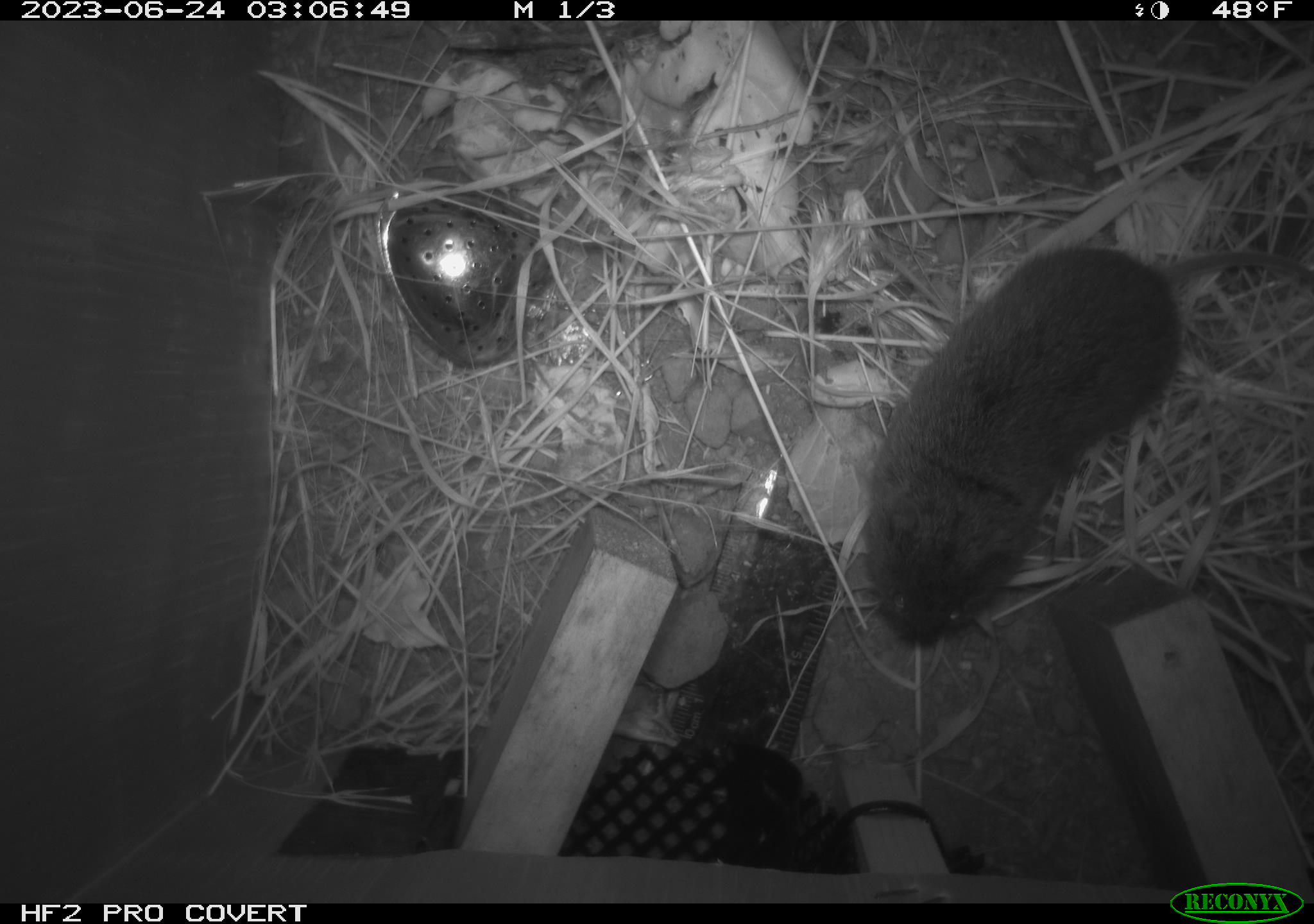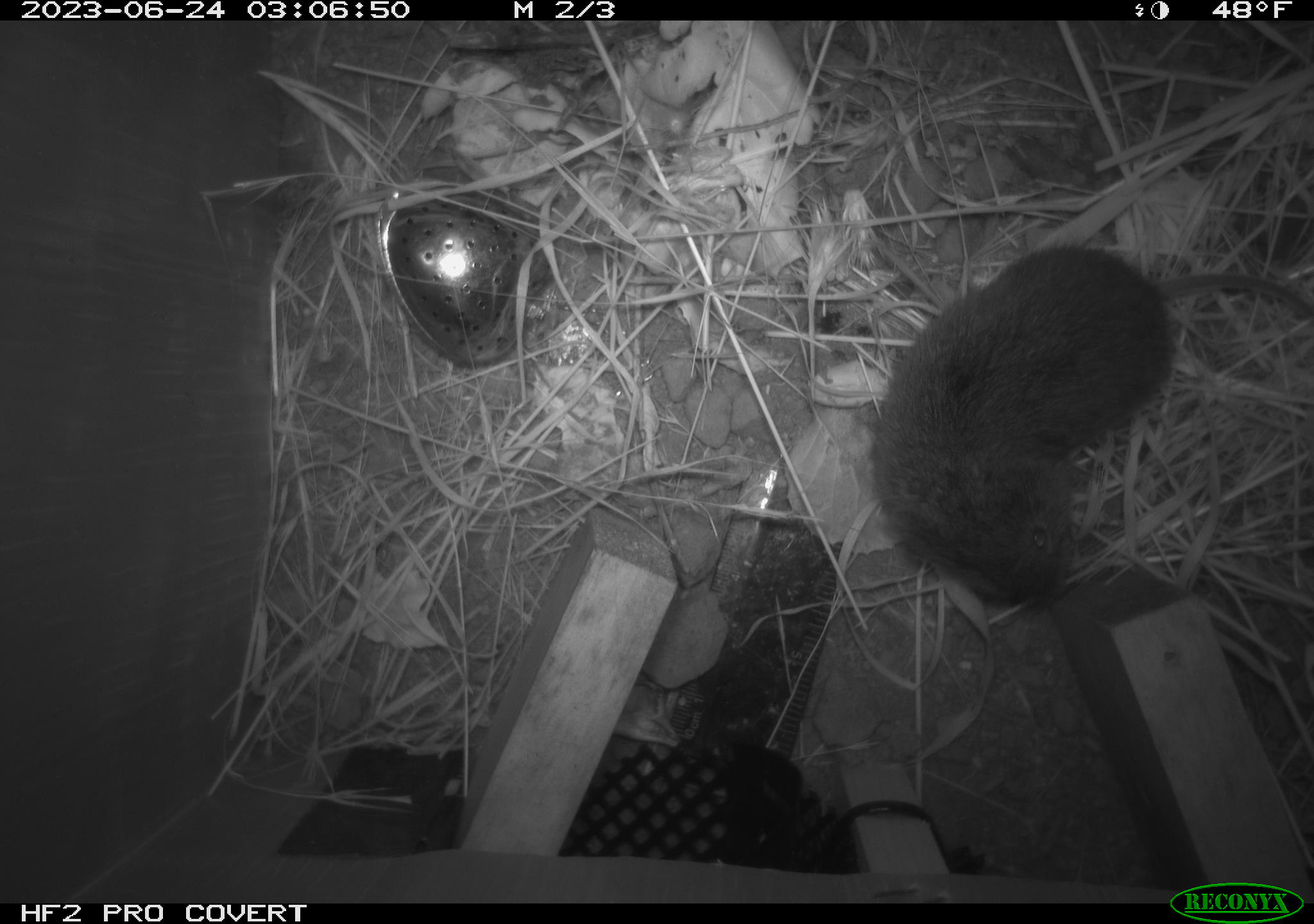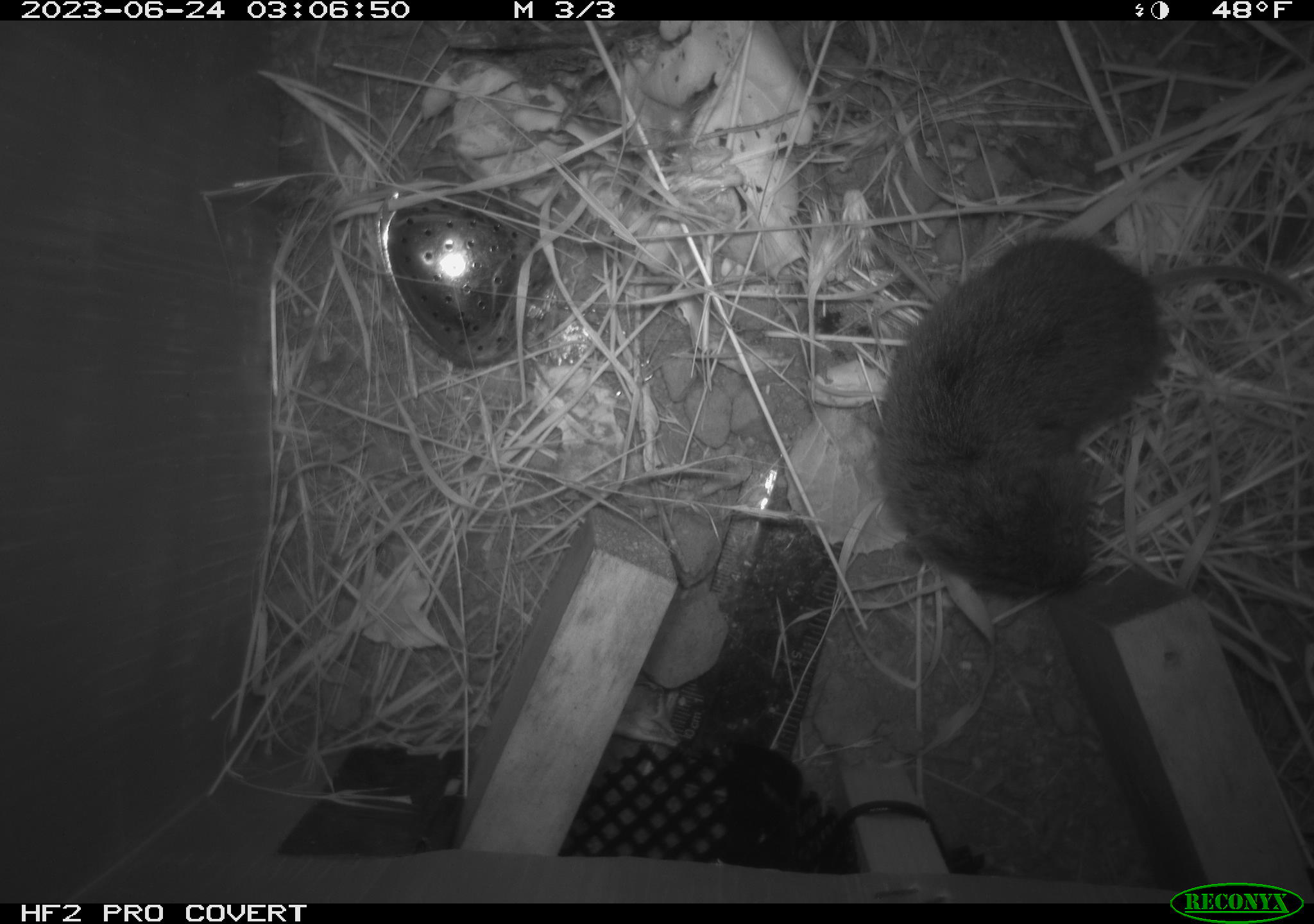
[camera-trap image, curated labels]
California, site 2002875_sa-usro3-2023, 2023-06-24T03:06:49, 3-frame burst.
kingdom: Animalia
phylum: Chordata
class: Mammalia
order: Rodentia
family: Cricetidae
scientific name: Arvicolinae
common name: voles, lemmings, and muskrats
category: arvicolinae subfamily